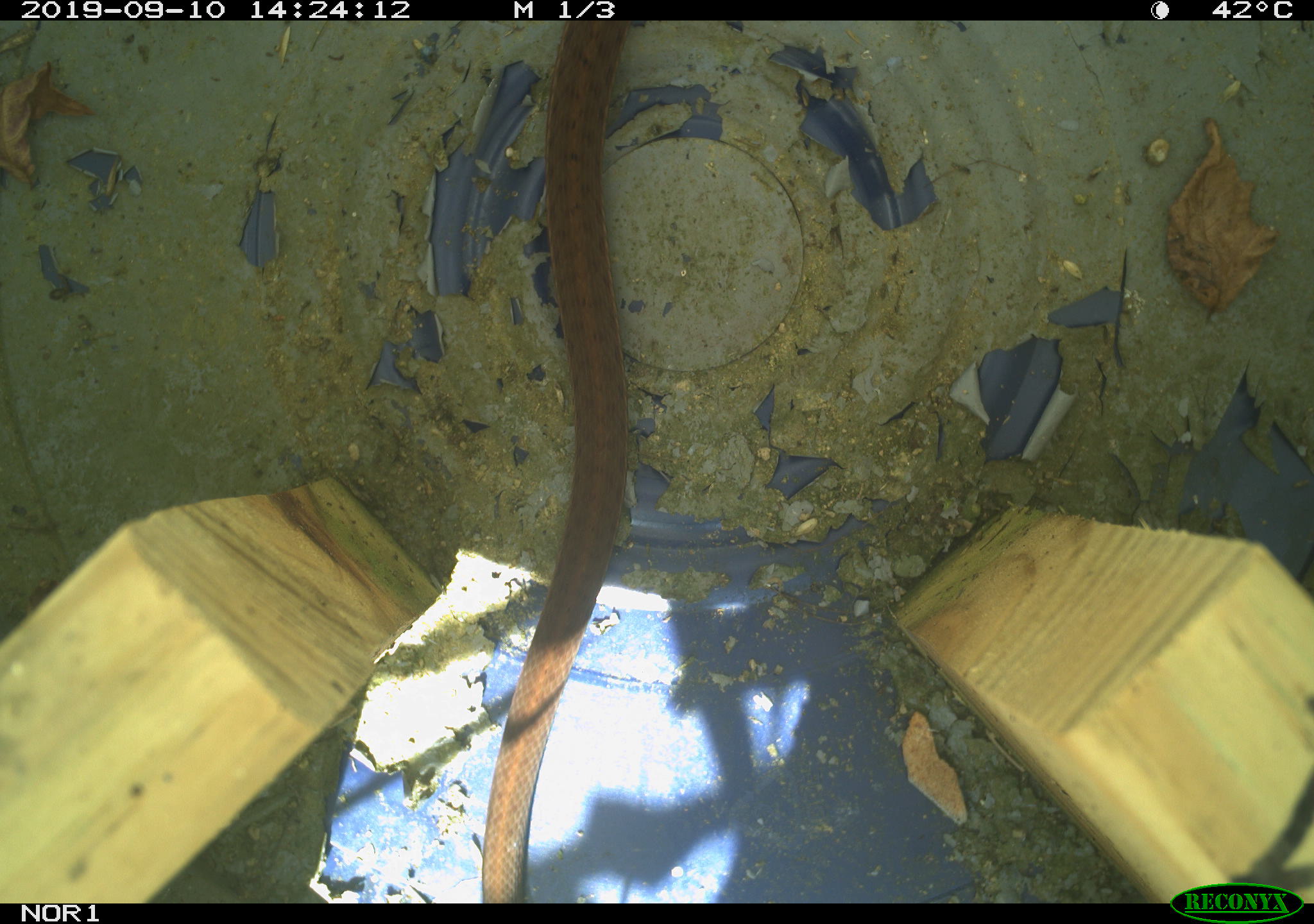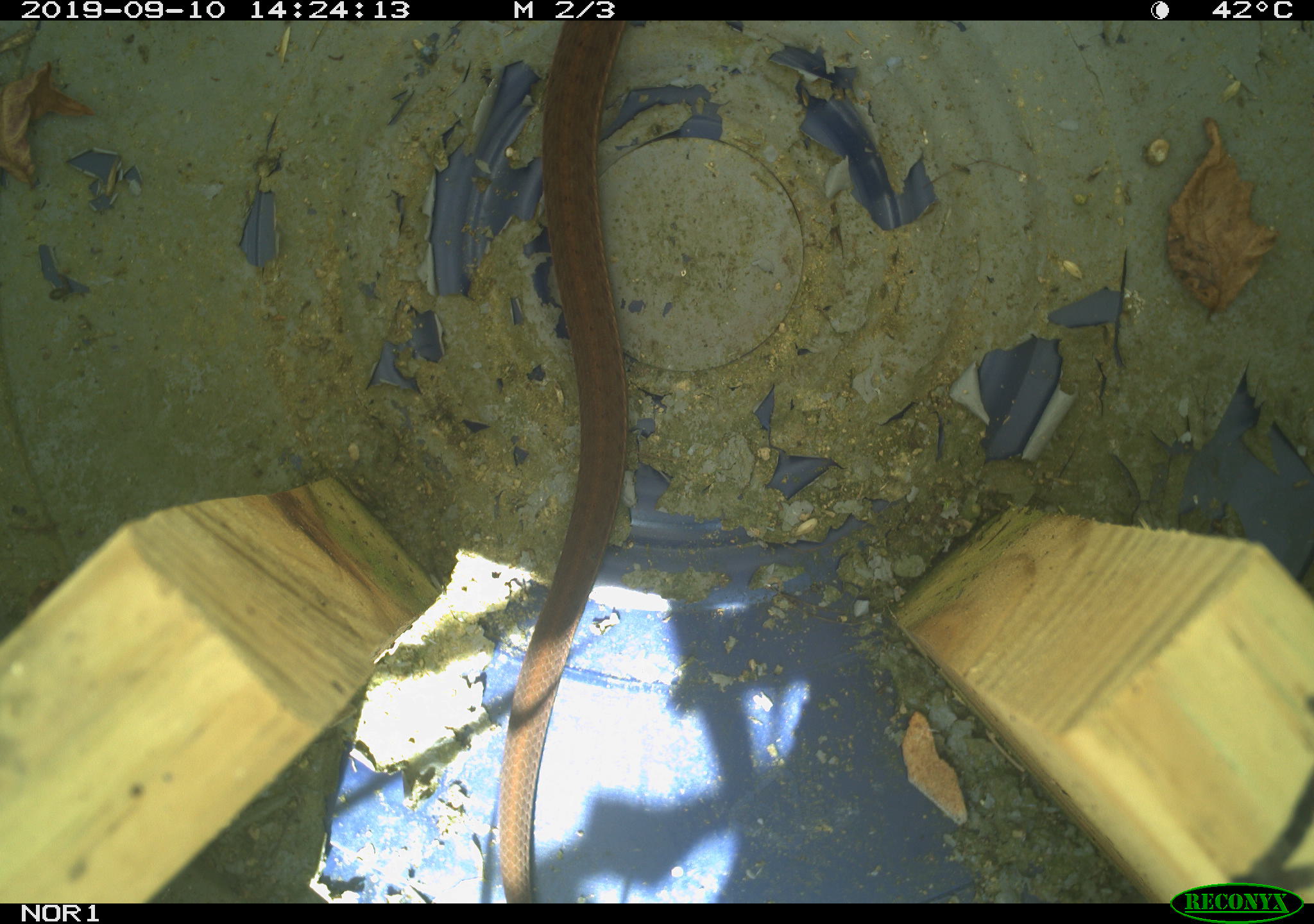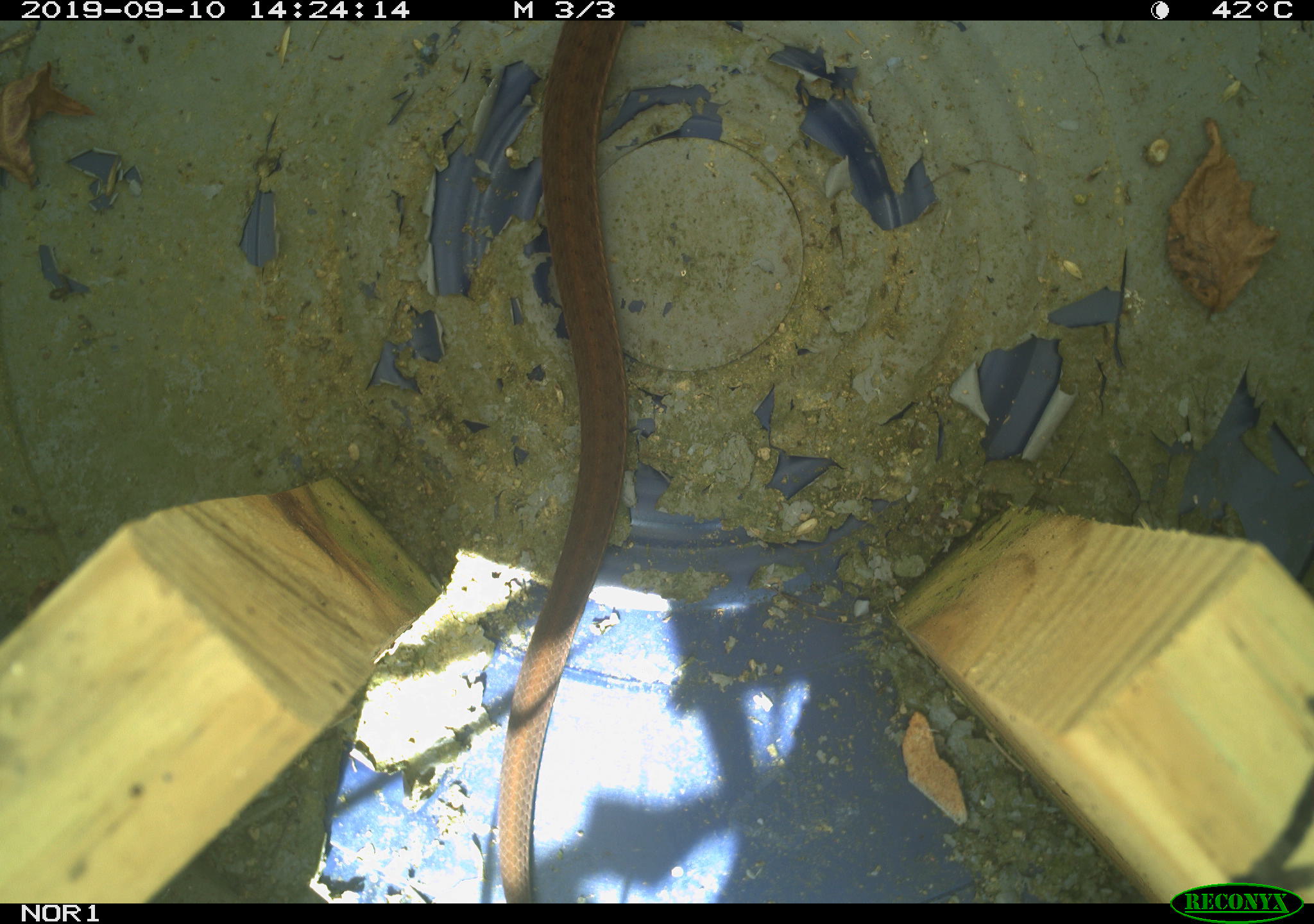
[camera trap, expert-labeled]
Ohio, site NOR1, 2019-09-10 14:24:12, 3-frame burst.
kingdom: Animalia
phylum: Chordata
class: Reptilia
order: Squamata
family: Colubridae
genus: Thamnophis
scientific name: Thamnophis sirtalis sirtalis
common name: eastern gartersnake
Eastern gartersnake (Thamnophis sirtalis sirtalis).